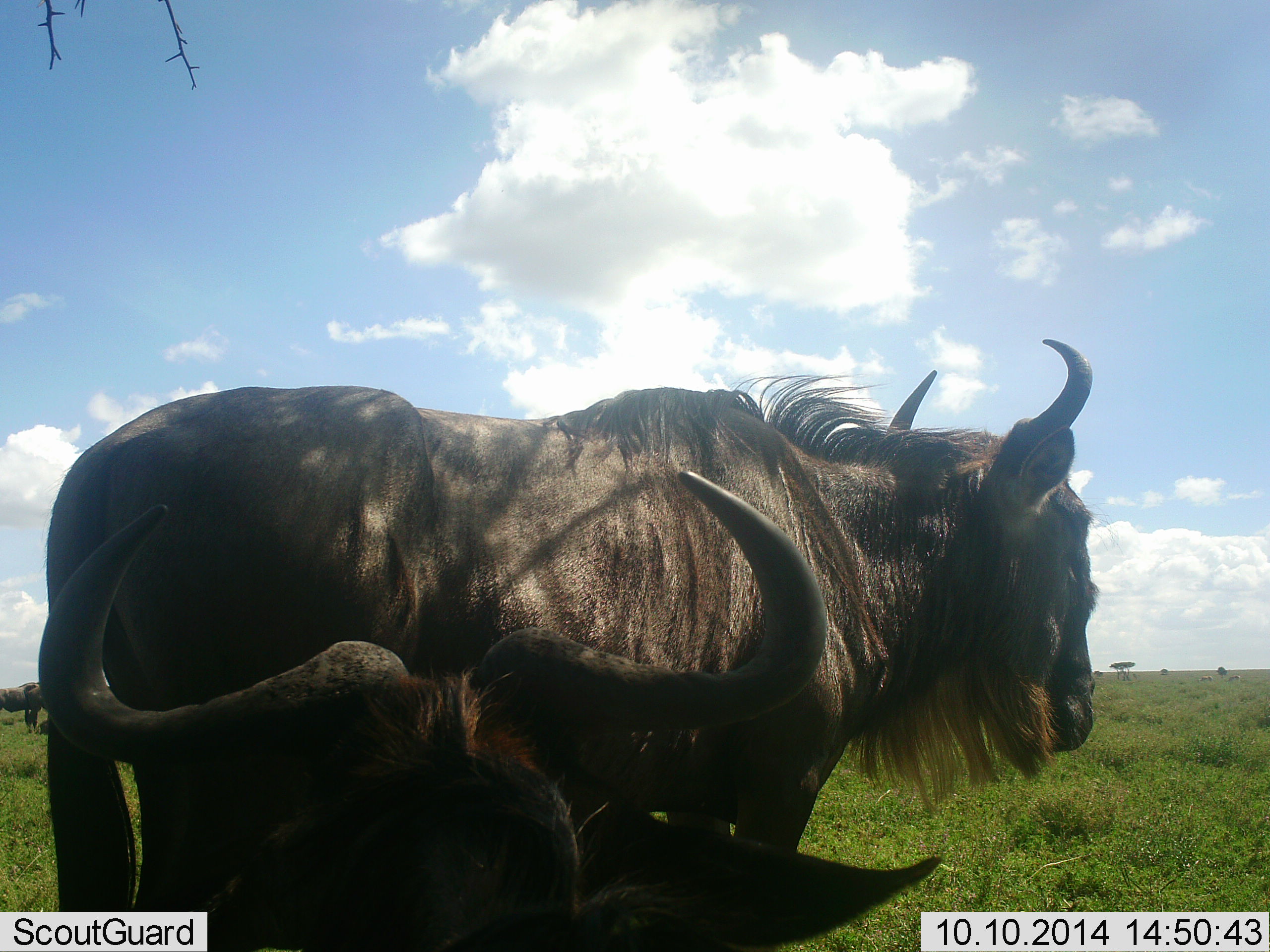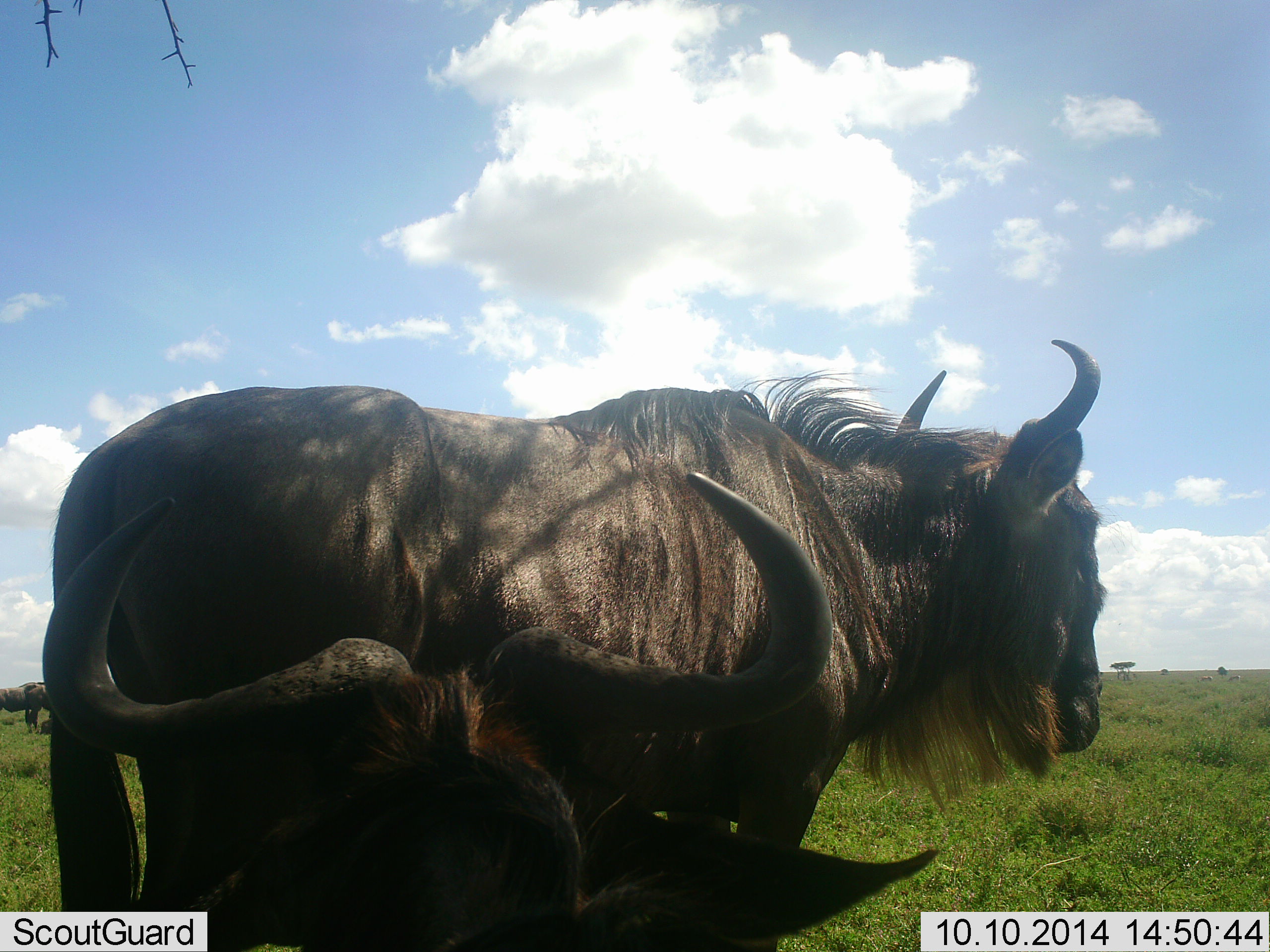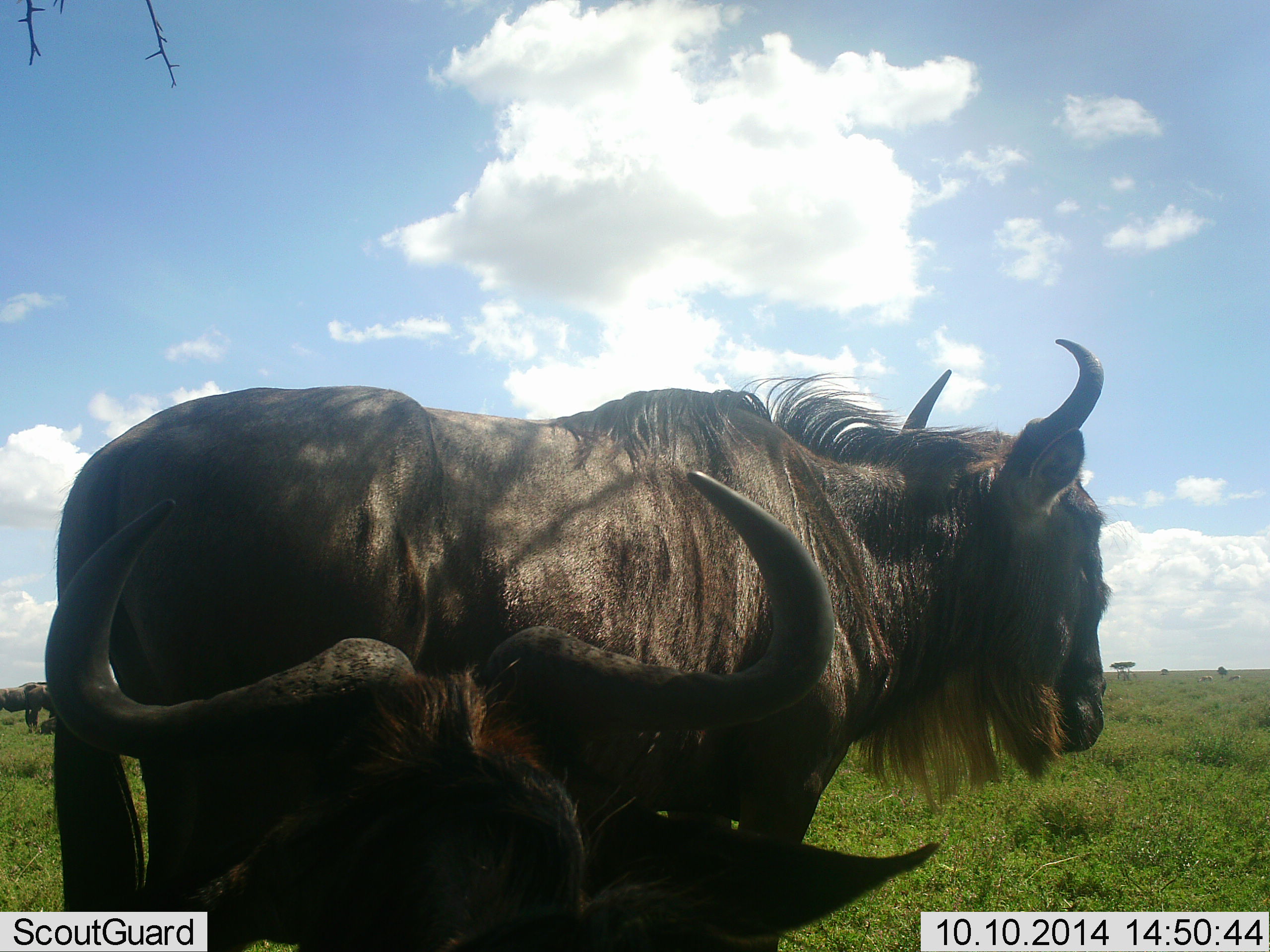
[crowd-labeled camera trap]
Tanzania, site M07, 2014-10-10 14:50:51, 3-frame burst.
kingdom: Animalia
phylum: Chordata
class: Mammalia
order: Artiodactyla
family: Bovidae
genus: Connochaetes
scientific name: Connochaetes taurinus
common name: blue wildebeest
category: wildebeest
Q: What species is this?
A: Wildebeest (blue wildebeest) (Connochaetes taurinus).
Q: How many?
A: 2.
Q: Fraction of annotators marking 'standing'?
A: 100%.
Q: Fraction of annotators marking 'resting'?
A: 100%.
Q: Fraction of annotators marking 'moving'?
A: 0%.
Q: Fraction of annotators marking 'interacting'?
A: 0%.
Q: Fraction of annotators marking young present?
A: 0%.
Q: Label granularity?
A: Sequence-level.